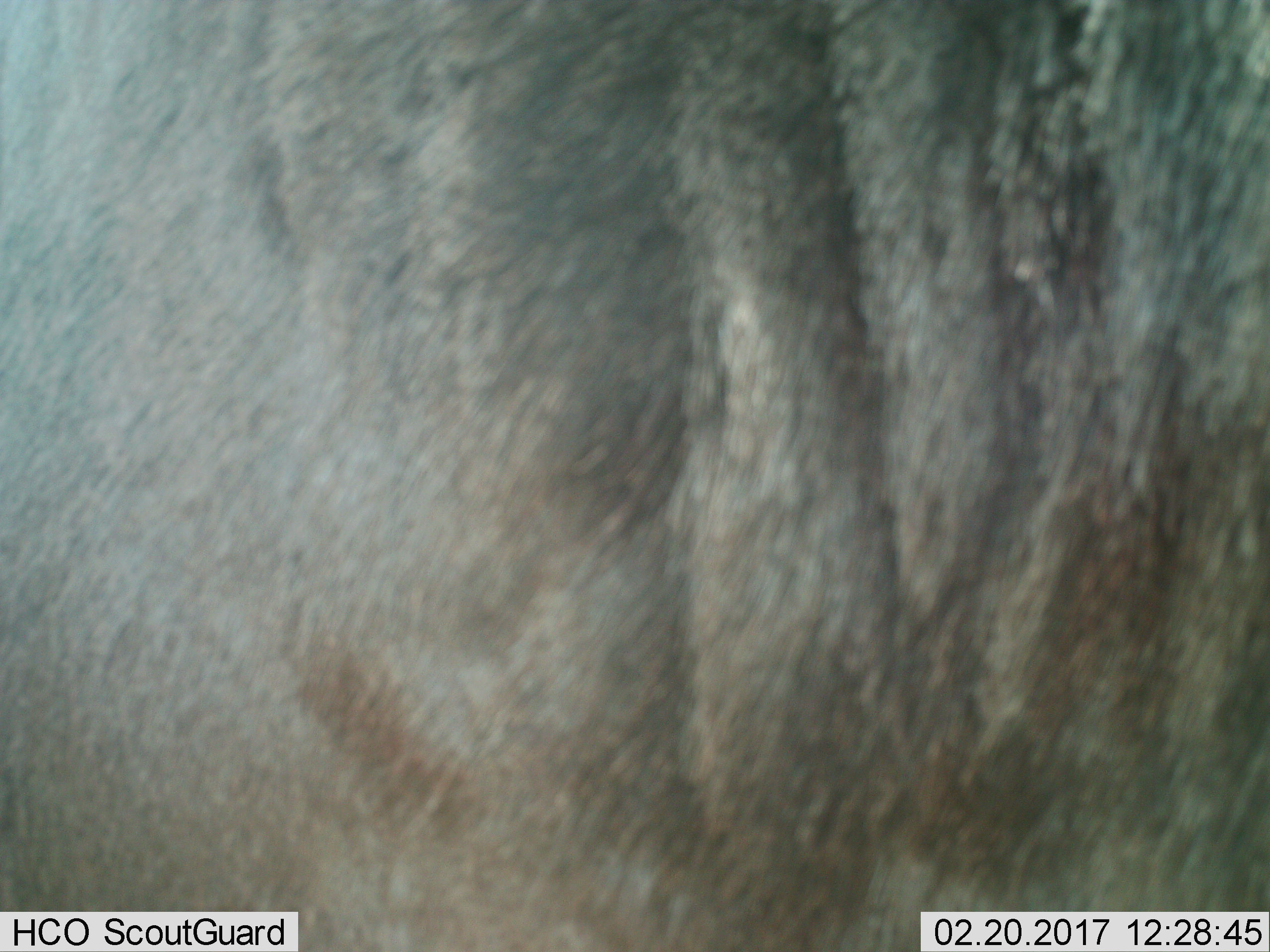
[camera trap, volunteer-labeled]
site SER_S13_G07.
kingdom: Animalia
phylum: Chordata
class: Mammalia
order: Artiodactyla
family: Bovidae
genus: Connochaetes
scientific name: Connochaetes taurinus taurinus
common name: blue wildebeest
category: wildebeestblue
Wildebeestblue (blue wildebeest) (Connochaetes taurinus taurinus), count 1. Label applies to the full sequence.